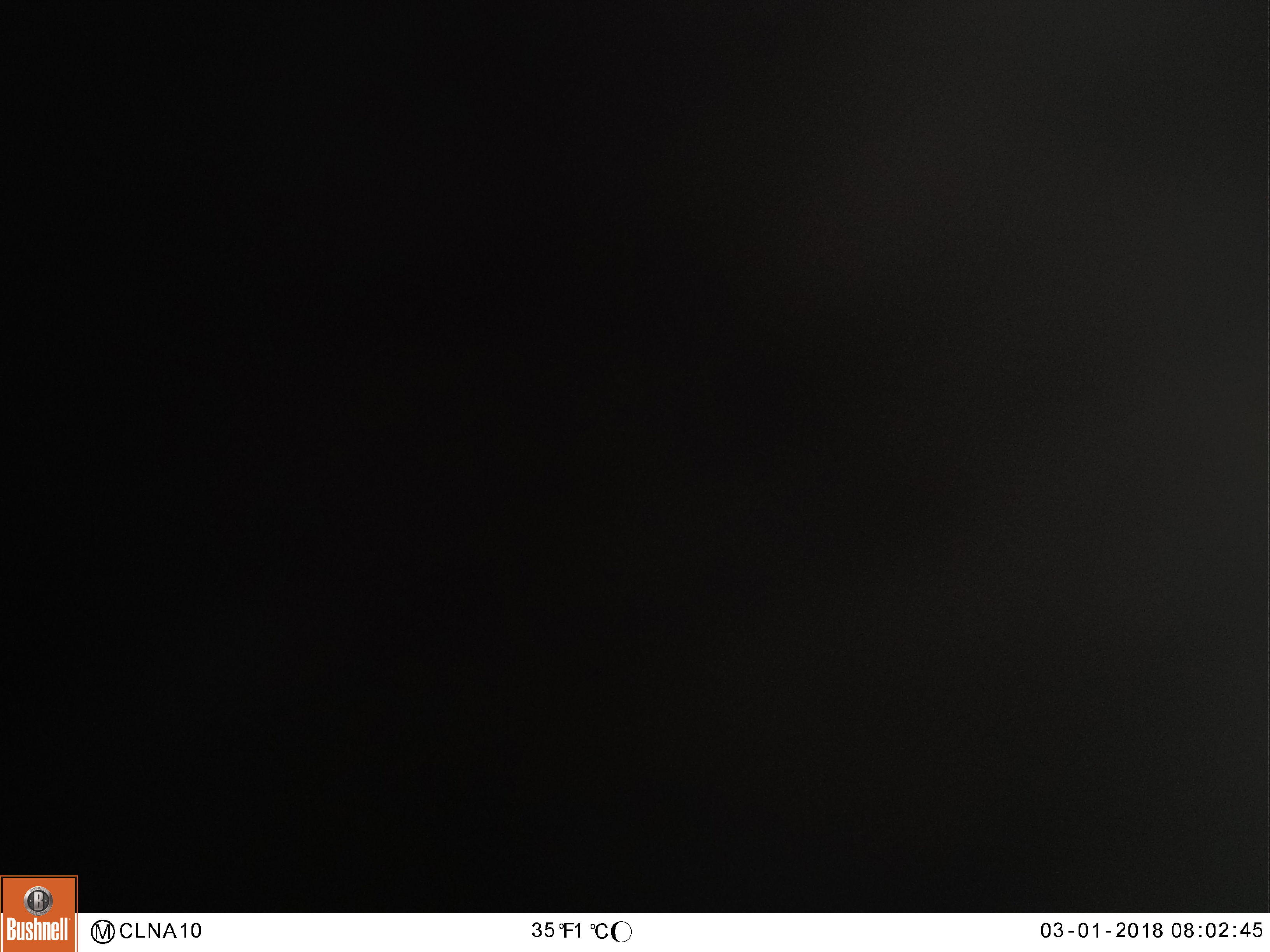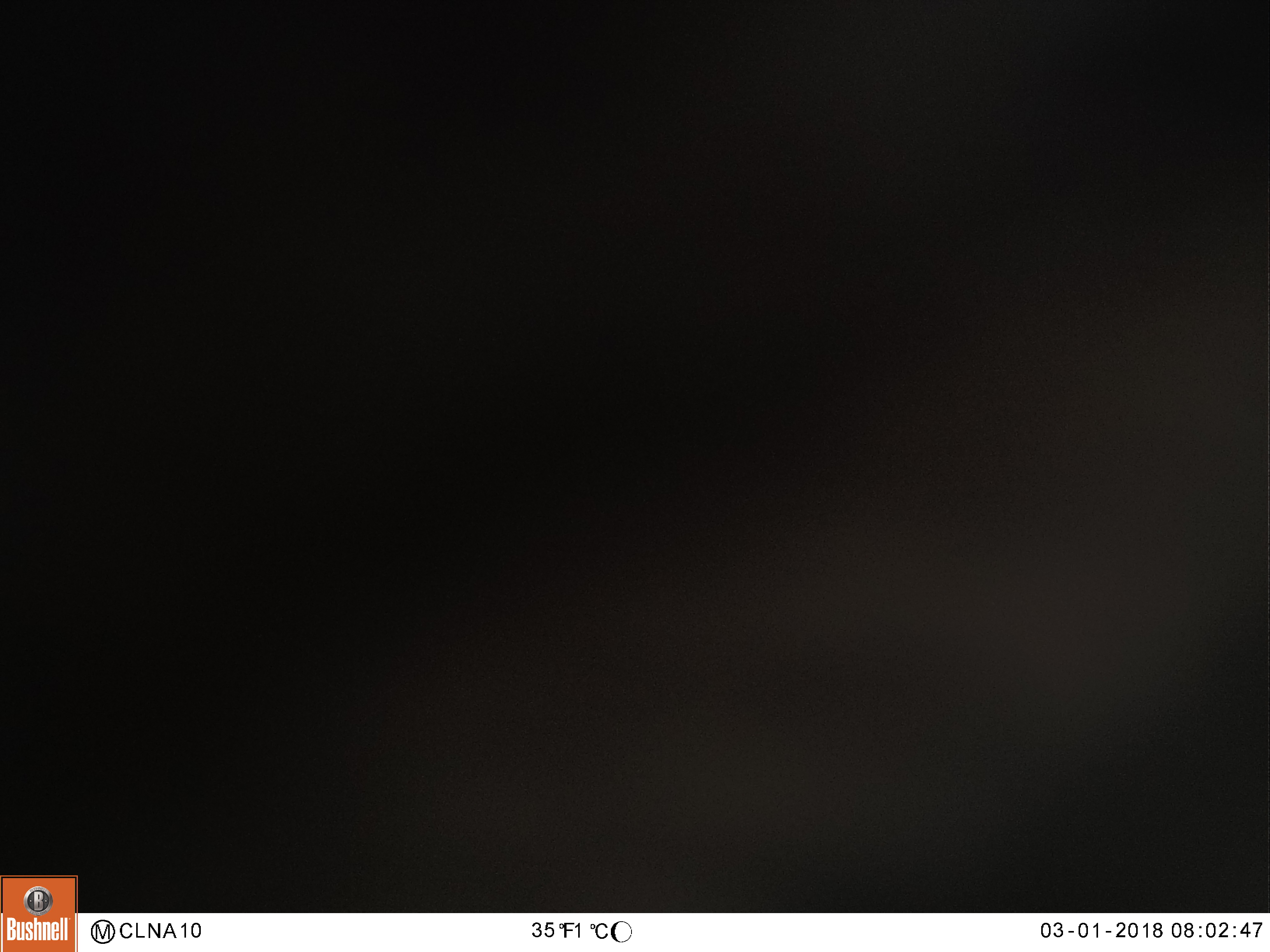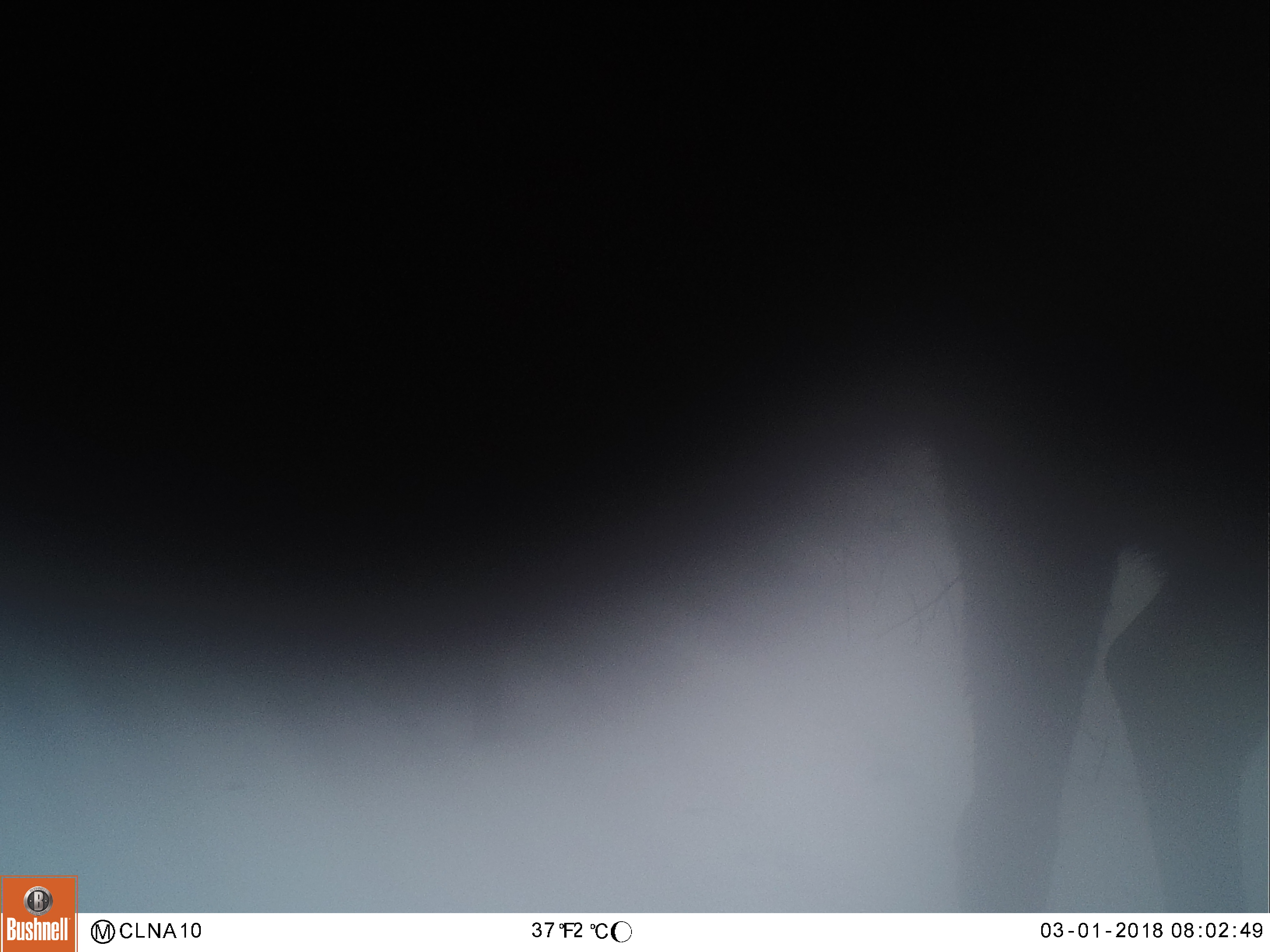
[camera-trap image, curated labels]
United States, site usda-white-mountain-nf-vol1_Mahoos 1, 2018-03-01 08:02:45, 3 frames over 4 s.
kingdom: Animalia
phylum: Chordata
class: Mammalia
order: Artiodactyla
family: Cervidae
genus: Alces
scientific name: Alces alces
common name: moose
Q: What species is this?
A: Moose (Alces alces).